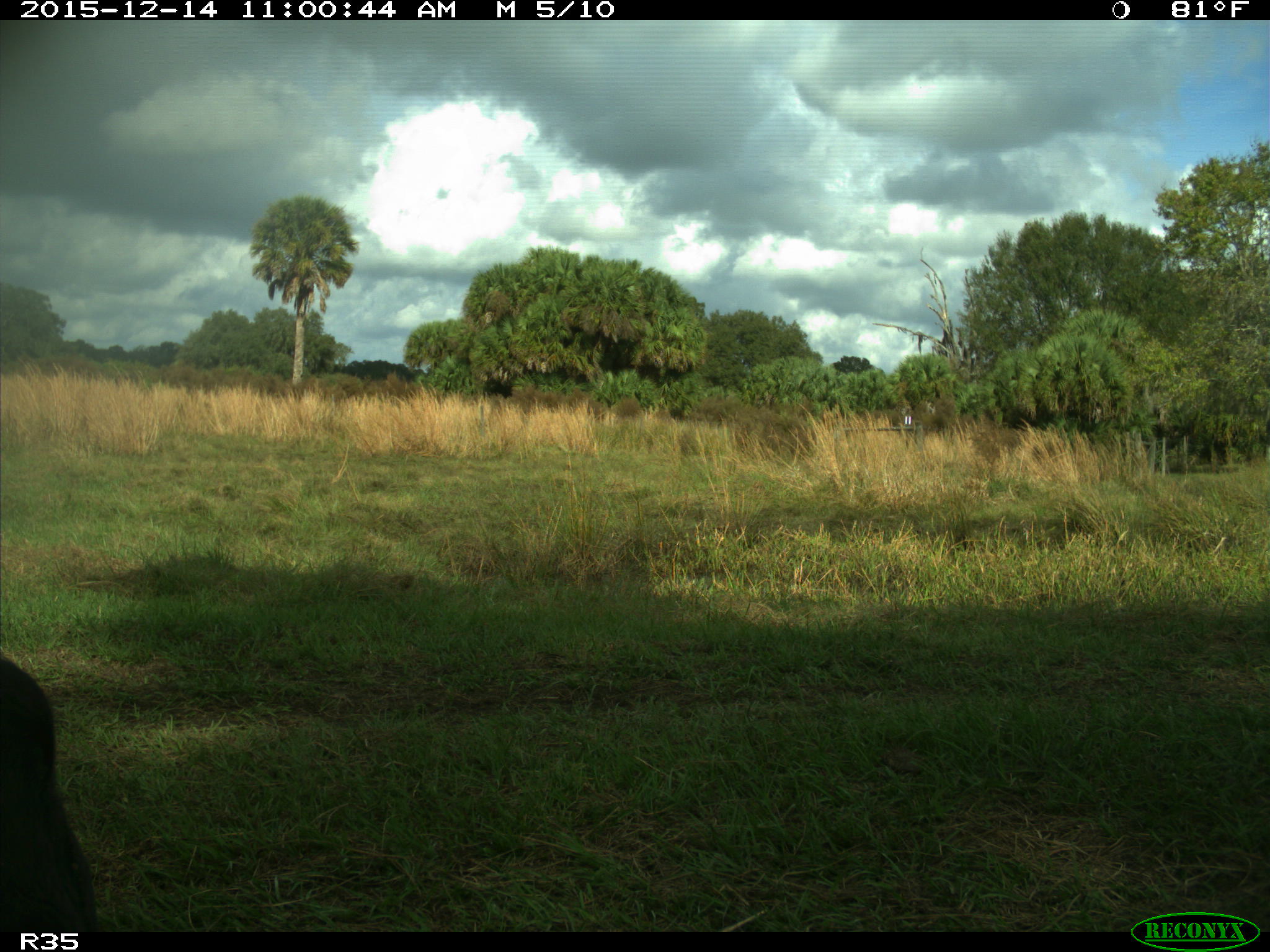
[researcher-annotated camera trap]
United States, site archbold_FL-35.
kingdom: Animalia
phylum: Chordata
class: Mammalia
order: Artiodactyla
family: Bovidae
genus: Bos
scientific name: Bos taurus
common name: domestic cow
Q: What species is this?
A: Bos taurus (domestic cow).